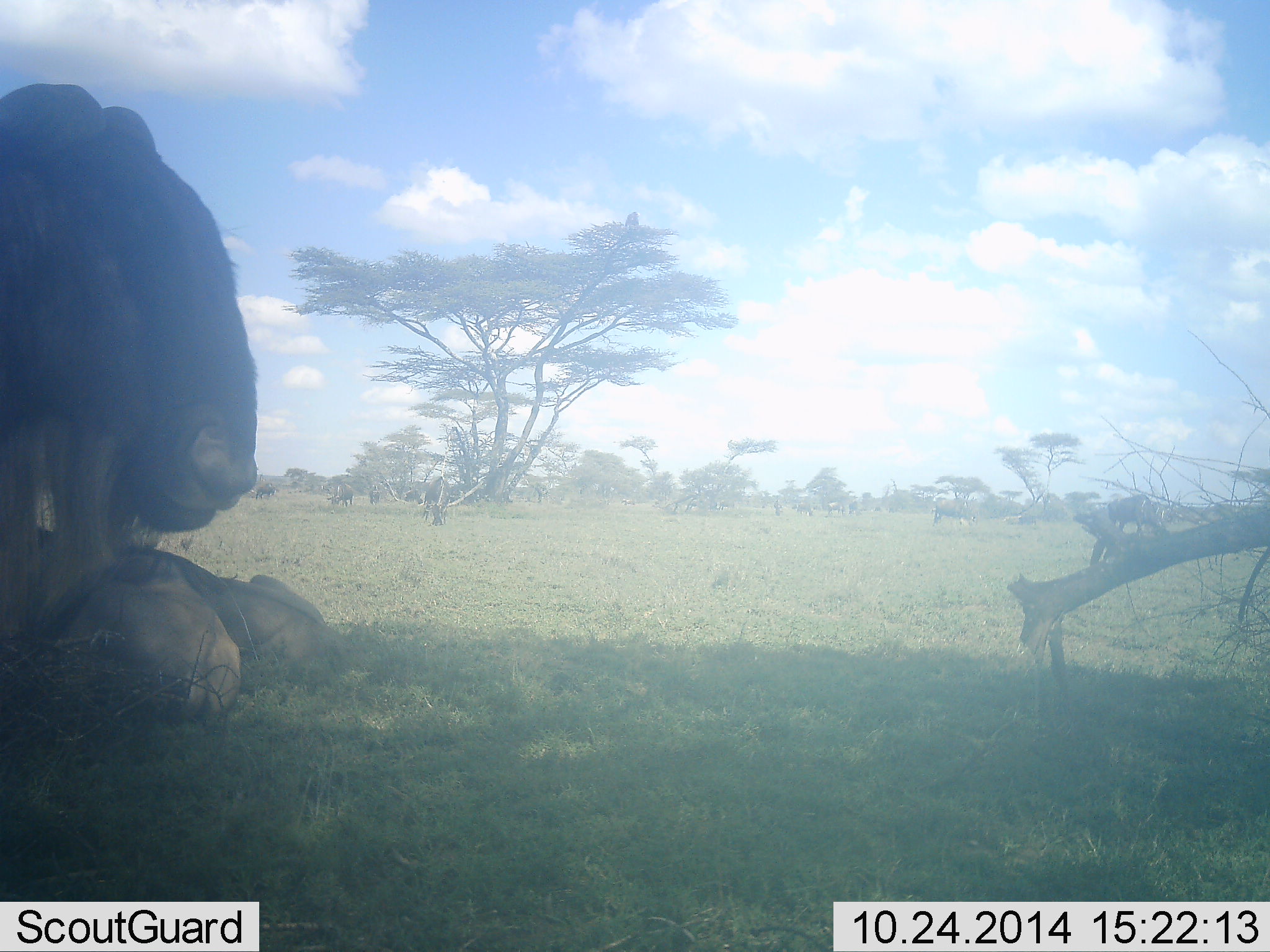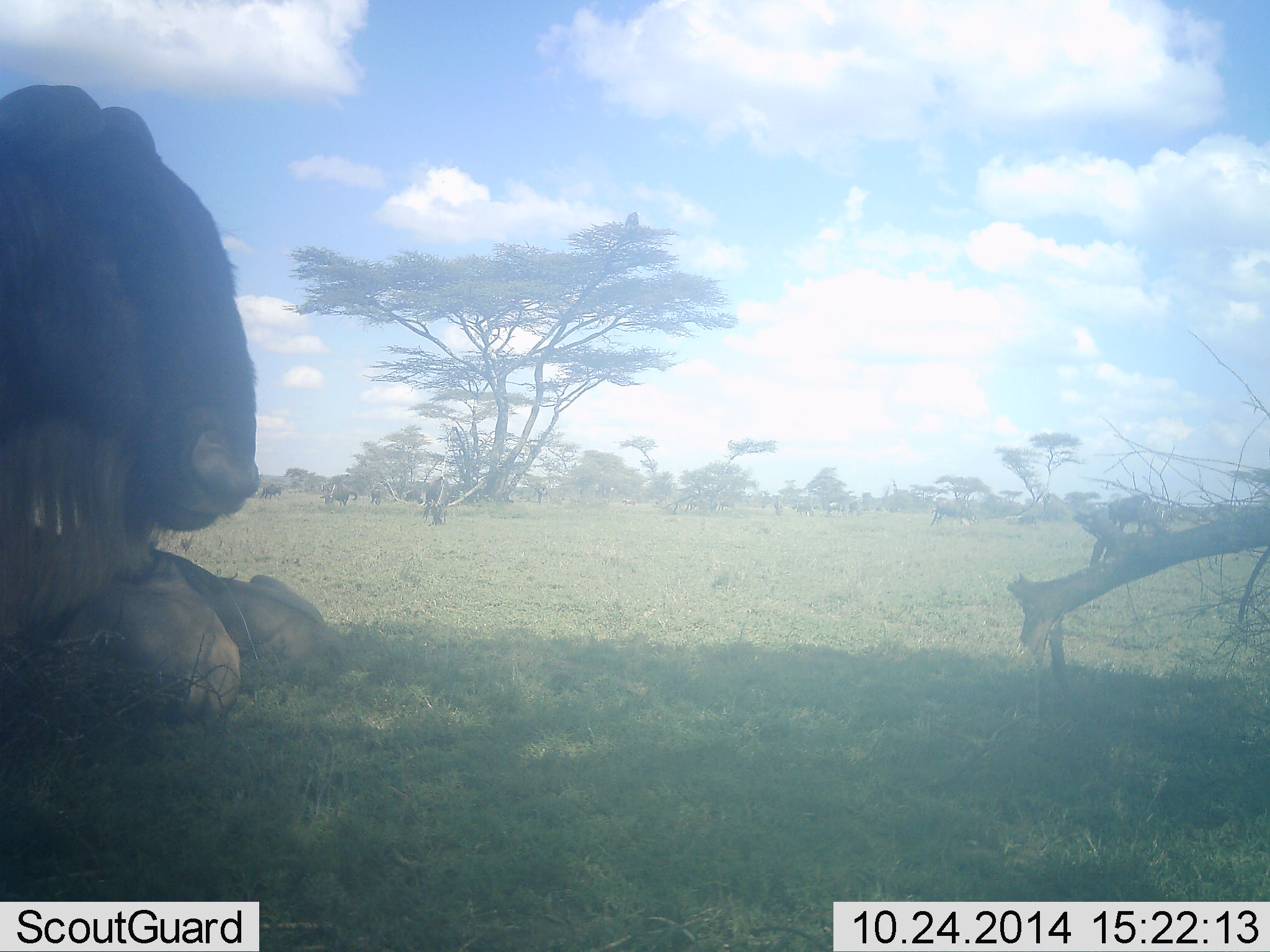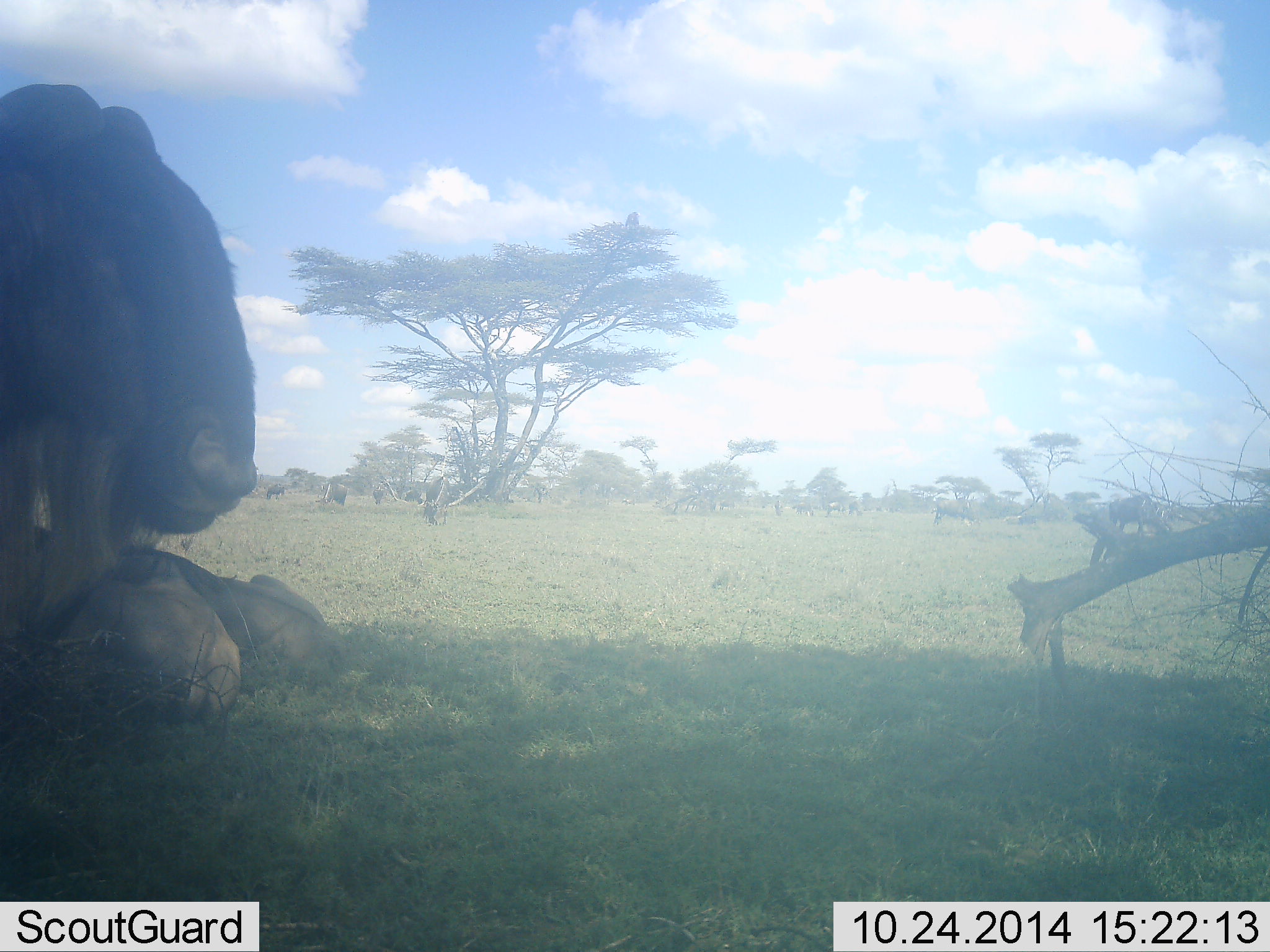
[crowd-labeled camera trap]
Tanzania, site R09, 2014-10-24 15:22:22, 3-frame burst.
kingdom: Animalia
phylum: Chordata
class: Mammalia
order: Artiodactyla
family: Bovidae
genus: Connochaetes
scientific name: Connochaetes taurinus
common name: blue wildebeest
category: wildebeest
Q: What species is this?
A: Wildebeest (blue wildebeest) (Connochaetes taurinus).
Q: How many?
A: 6.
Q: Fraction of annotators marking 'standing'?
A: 27%.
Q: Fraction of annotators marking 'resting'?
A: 100%.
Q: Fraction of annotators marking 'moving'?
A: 9%.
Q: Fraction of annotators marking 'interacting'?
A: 0%.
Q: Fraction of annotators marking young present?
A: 0%.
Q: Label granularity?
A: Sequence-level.